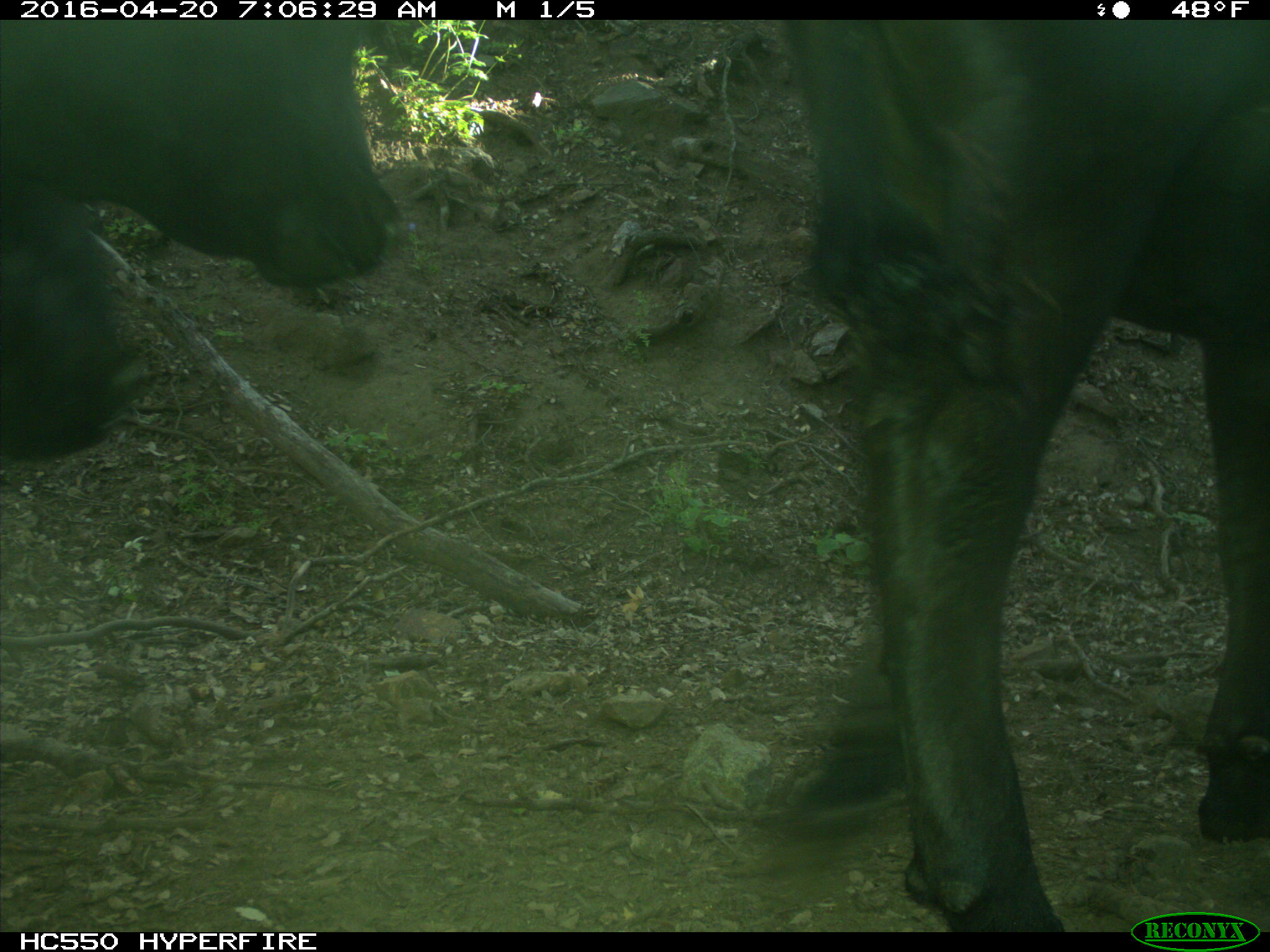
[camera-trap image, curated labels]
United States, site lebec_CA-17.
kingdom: Animalia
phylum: Chordata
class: Mammalia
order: Artiodactyla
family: Bovidae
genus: Bos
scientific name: Bos taurus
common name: domestic cow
Bos taurus (domestic cow).